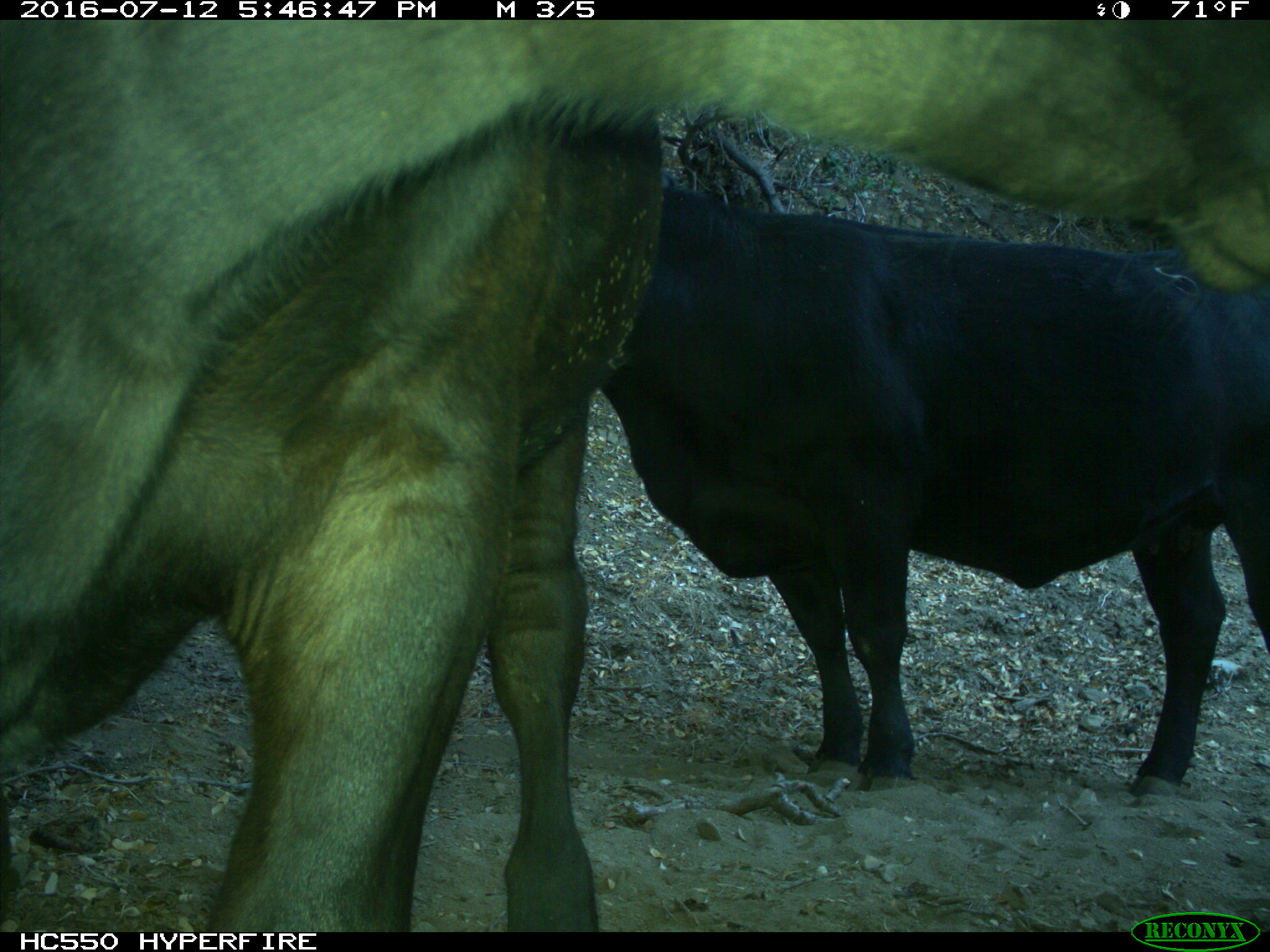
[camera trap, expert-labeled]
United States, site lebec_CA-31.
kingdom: Animalia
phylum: Chordata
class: Mammalia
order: Artiodactyla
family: Bovidae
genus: Bos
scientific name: Bos taurus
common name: domestic cow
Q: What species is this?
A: Bos taurus (domestic cow).